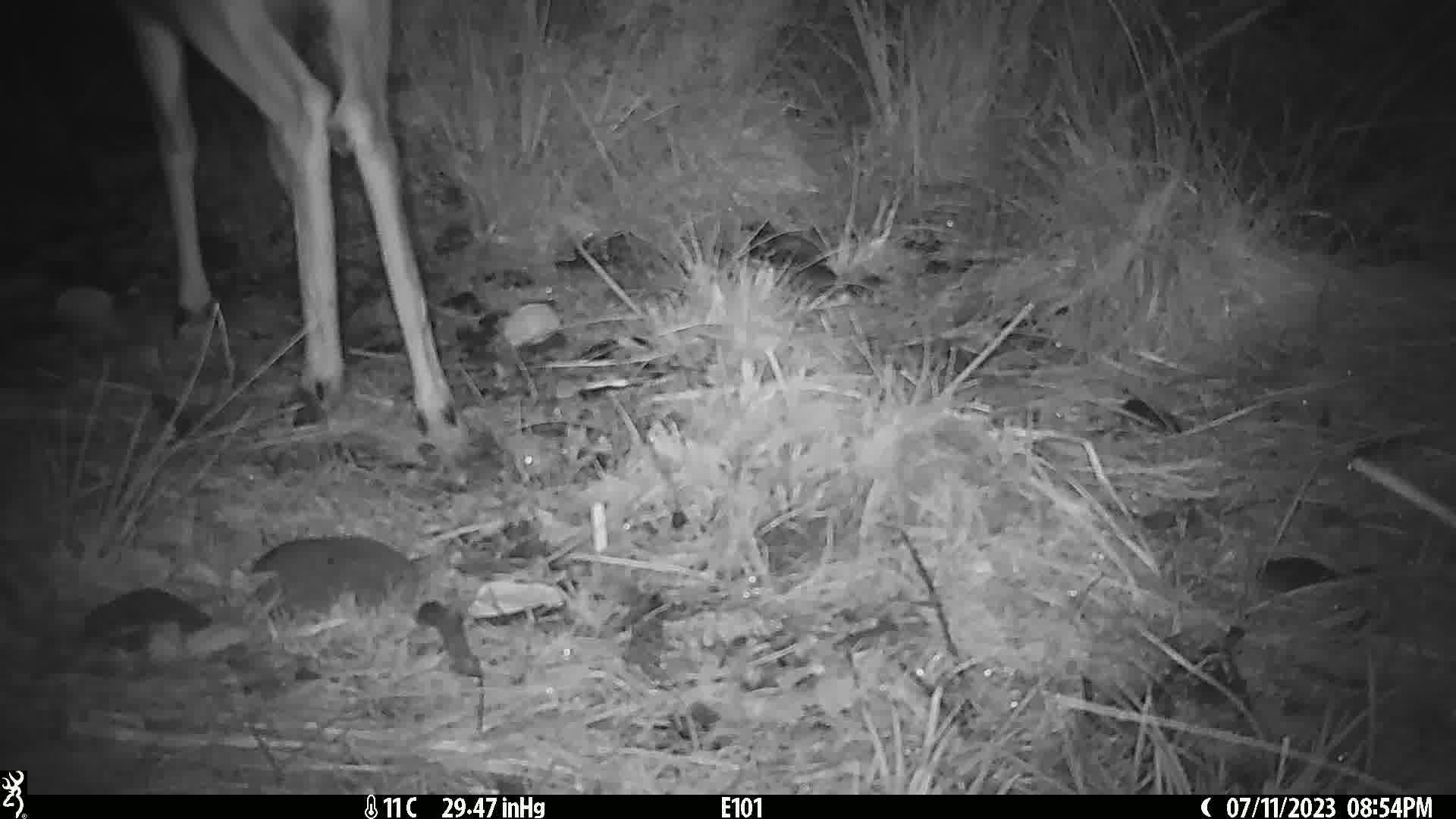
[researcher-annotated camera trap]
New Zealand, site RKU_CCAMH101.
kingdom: Animalia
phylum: Chordata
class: Mammalia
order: Artiodactyla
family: Cervidae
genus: Odocoileus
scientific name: Odocoileus virginianus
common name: white-tailed deer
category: white tailed deer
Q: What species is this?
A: White tailed deer (white-tailed deer) (Odocoileus virginianus).